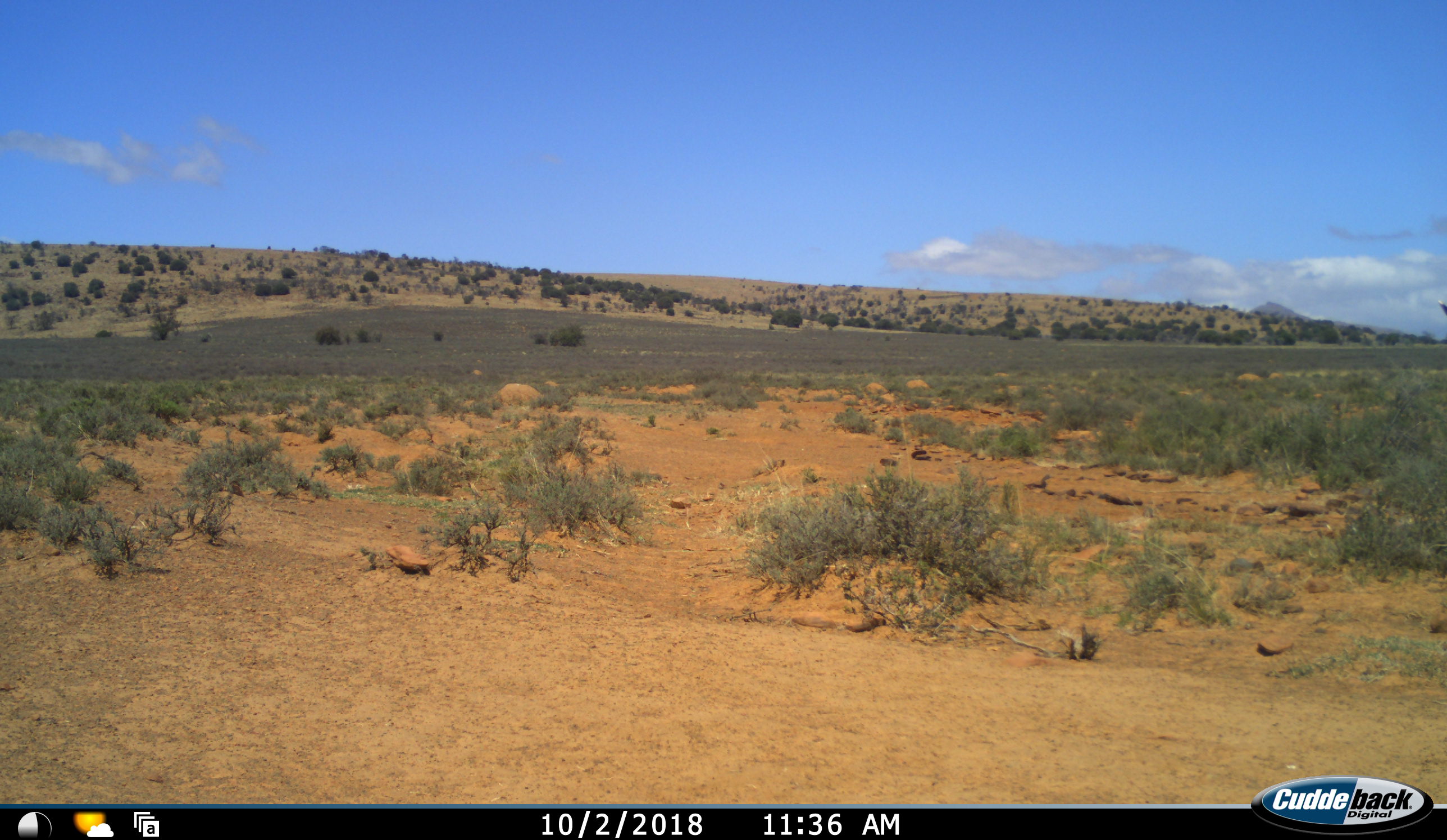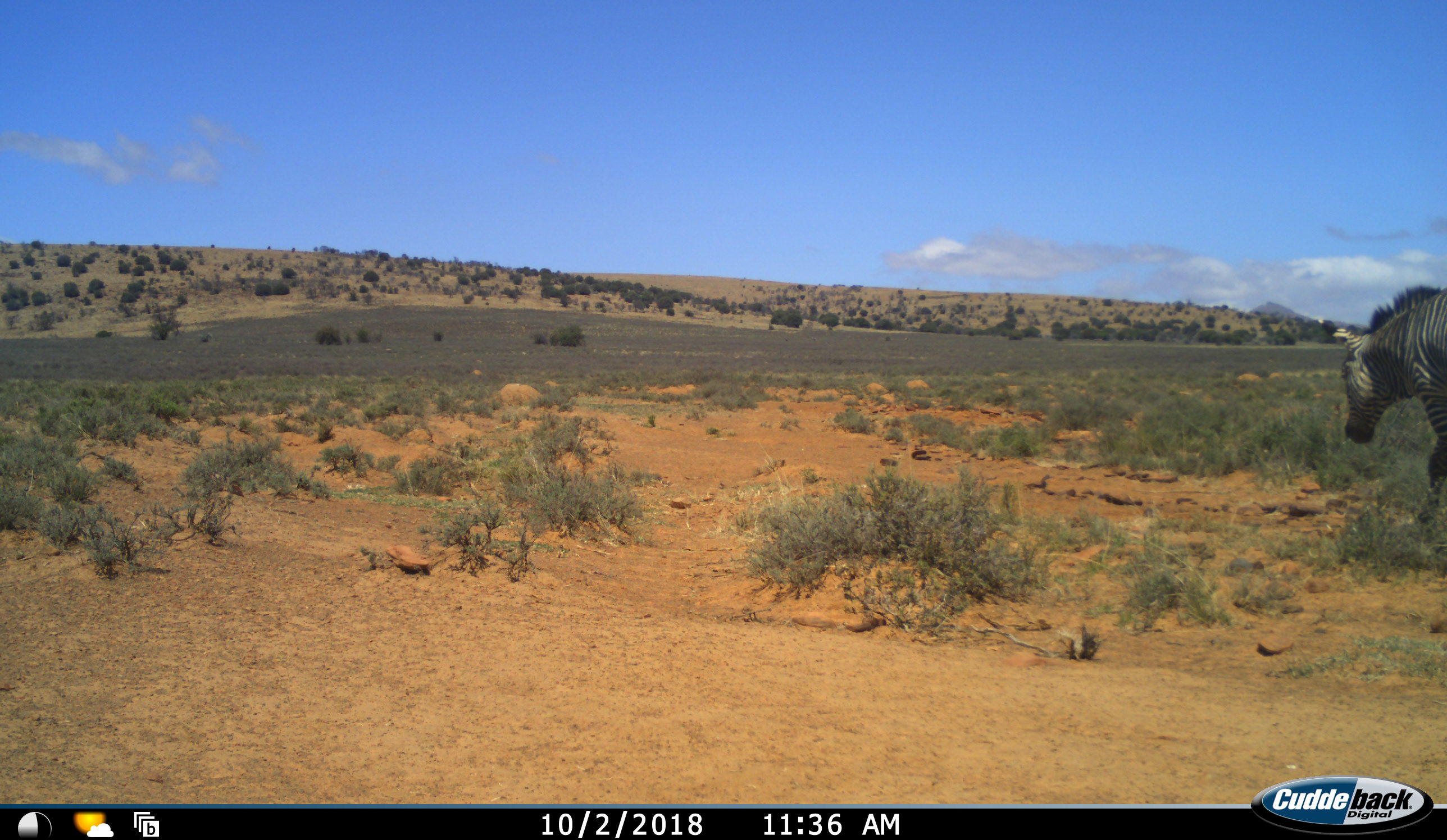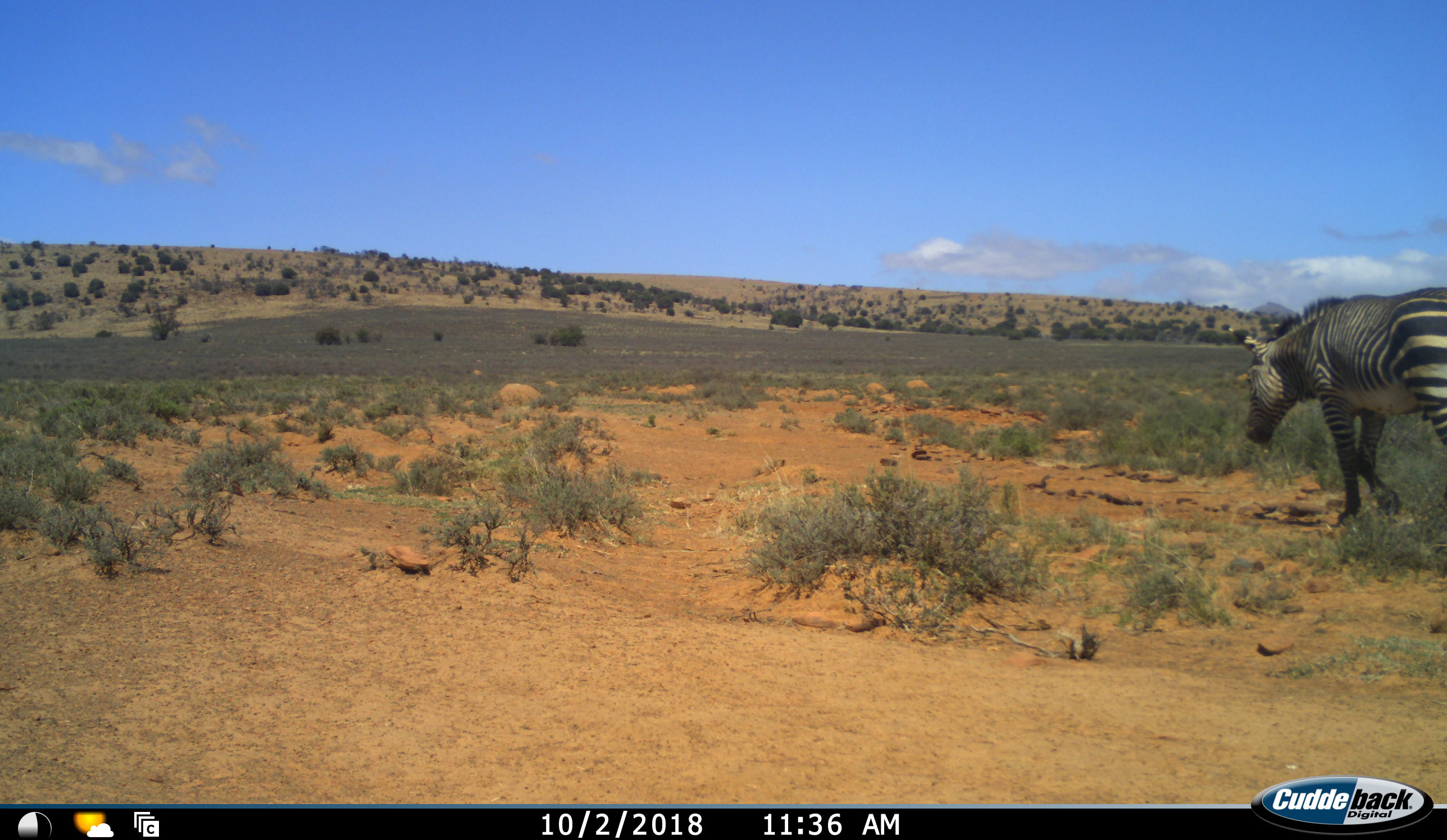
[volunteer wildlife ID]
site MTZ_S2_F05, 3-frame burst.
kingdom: Animalia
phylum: Chordata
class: Mammalia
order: Perissodactyla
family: Equidae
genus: Equus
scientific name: Equus zebra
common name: mountain zebra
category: zebramountain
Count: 1.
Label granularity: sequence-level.